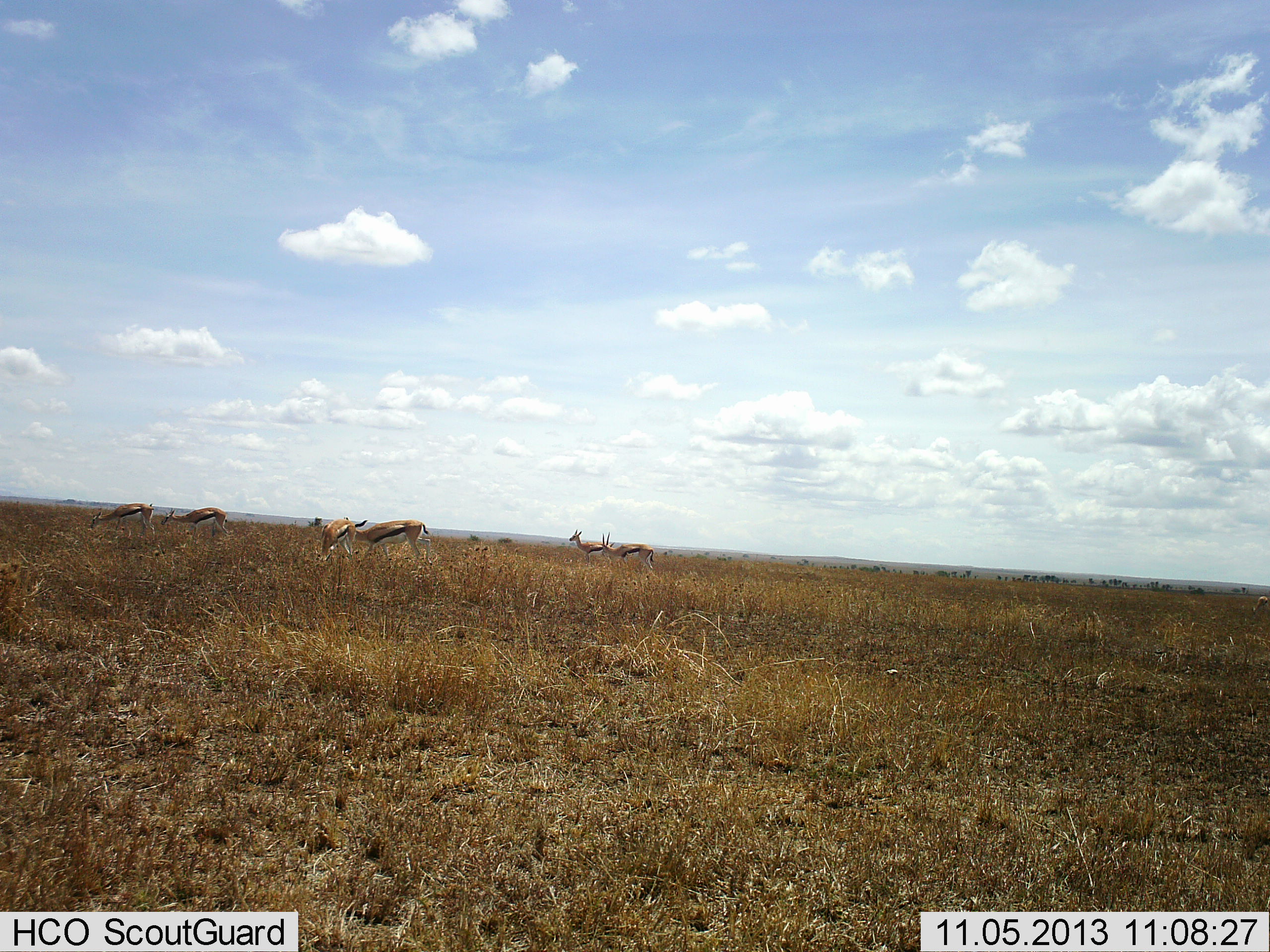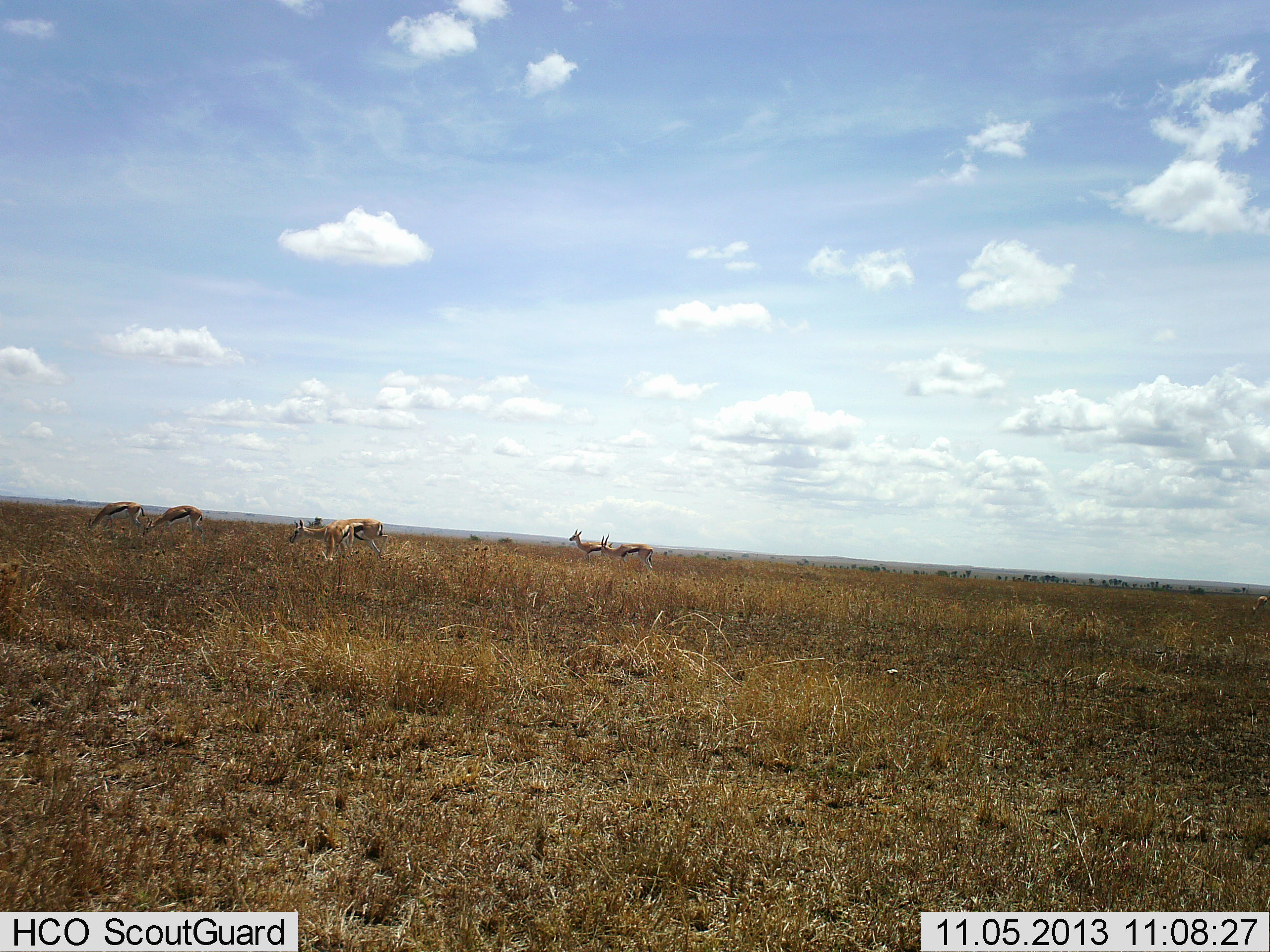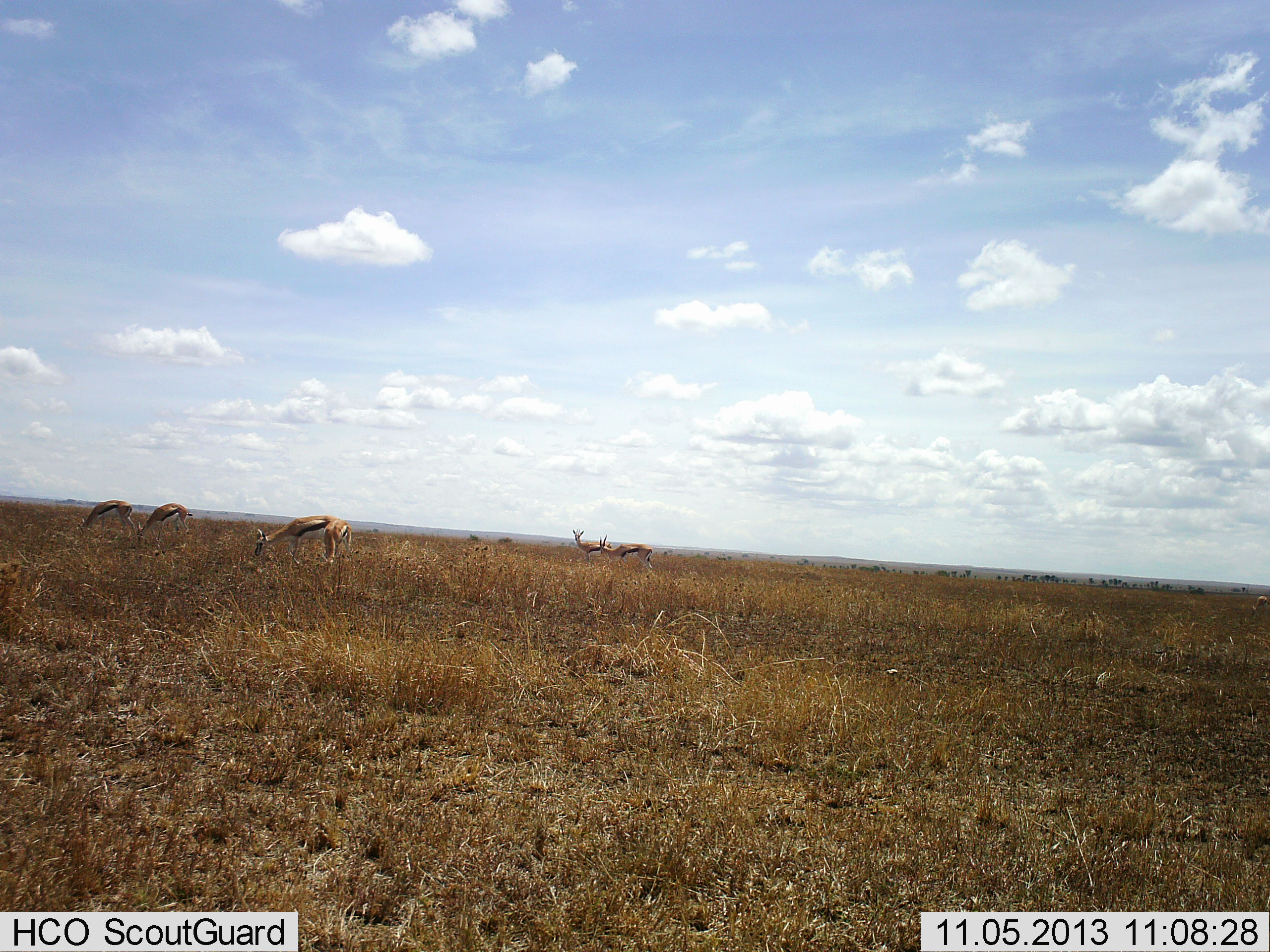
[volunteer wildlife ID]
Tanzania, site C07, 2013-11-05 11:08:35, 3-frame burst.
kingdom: Animalia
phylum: Chordata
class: Mammalia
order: Artiodactyla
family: Bovidae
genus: Eudorcas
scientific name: Eudorcas thomsonii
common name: thomson's gazelle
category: gazellethomsons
Gazellethomsons (thomson's gazelle) (Eudorcas thomsonii), count 6. Behavior (volunteer vote fractions): standing 80%, resting 0%, moving 60%, interacting 0%. Young present (vote fraction): 0%. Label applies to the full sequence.